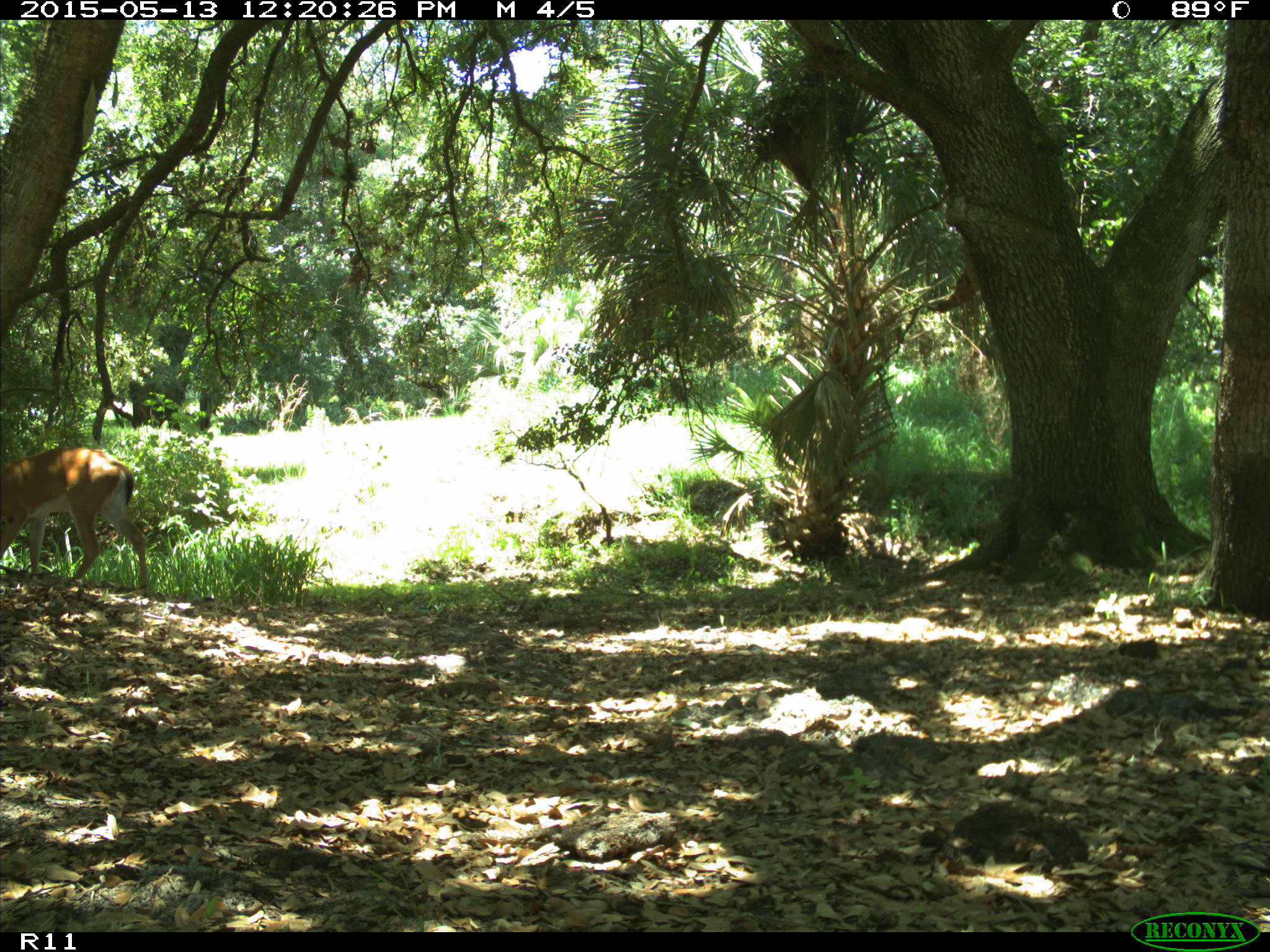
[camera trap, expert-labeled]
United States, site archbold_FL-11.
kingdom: Animalia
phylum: Chordata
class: Mammalia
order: Artiodactyla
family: Cervidae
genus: Odocoileus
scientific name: Odocoileus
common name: deer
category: unidentified deer